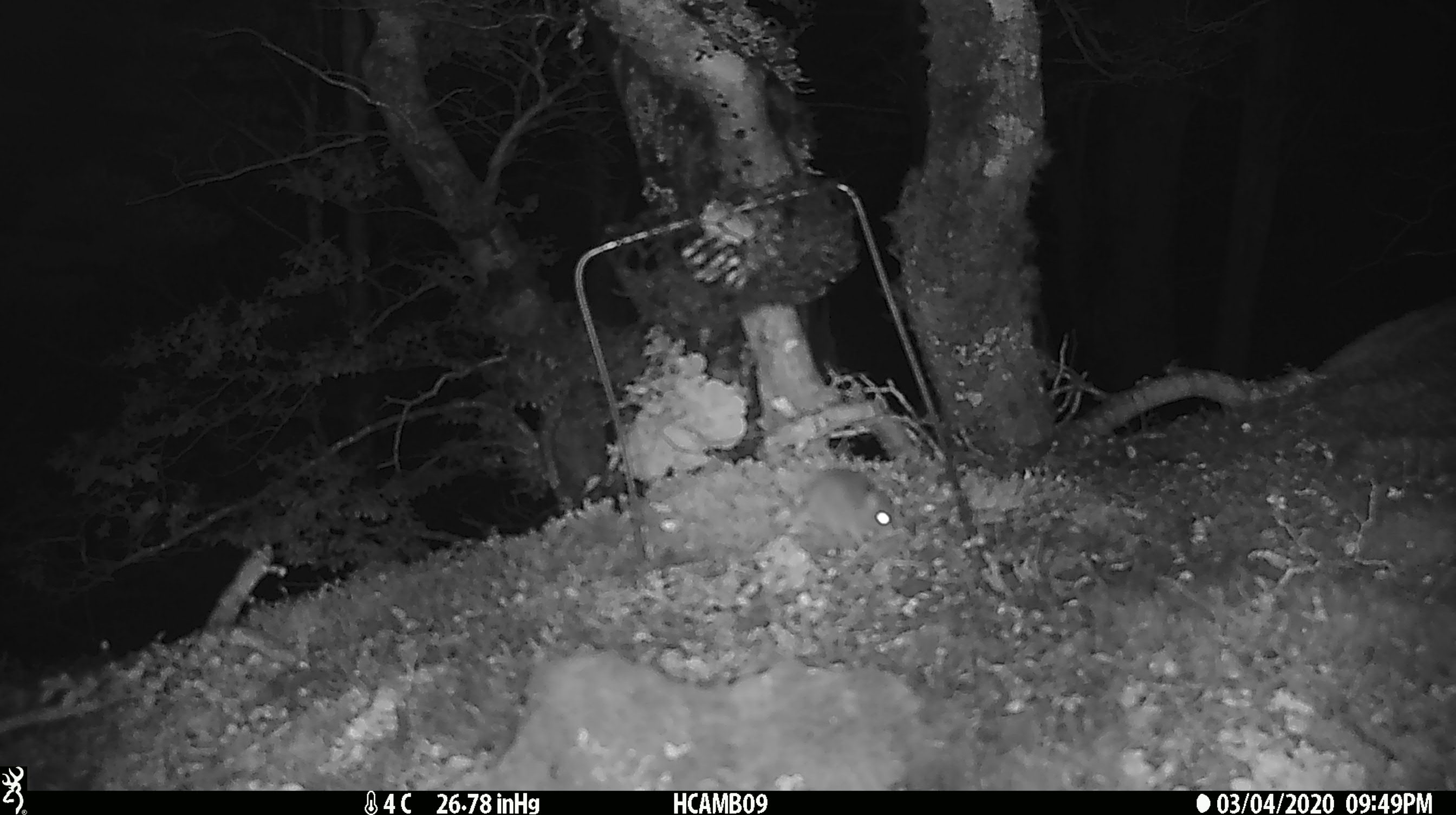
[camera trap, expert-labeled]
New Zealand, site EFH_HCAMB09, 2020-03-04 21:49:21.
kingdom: Animalia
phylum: Chordata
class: Mammalia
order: Rodentia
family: Muridae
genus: Mus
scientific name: Mus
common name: mouse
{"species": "mouse (Mus)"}